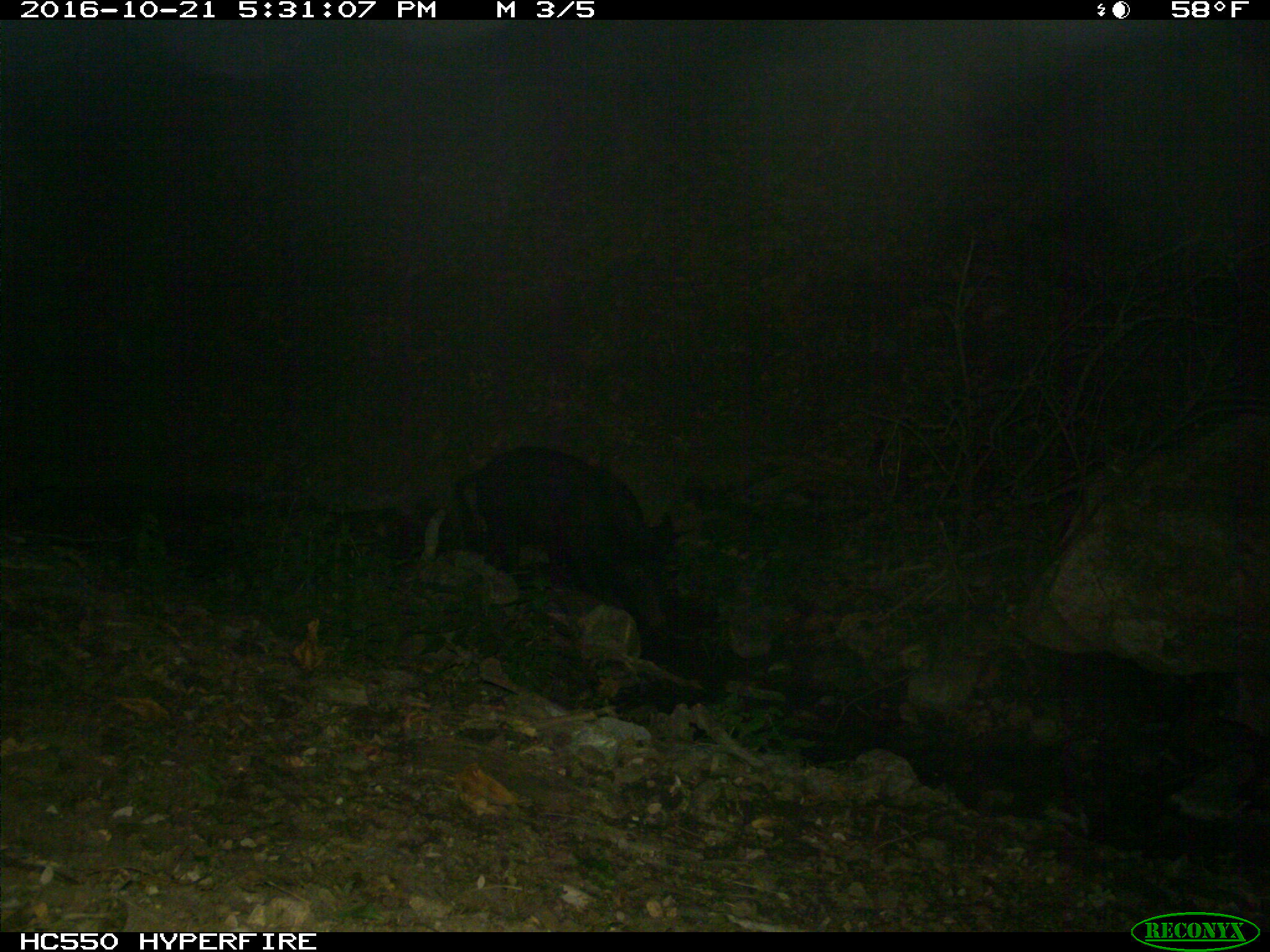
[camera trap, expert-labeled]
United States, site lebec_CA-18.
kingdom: Animalia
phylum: Chordata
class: Mammalia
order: Artiodactyla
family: Suidae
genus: Sus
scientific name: Sus scrofa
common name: wild boar